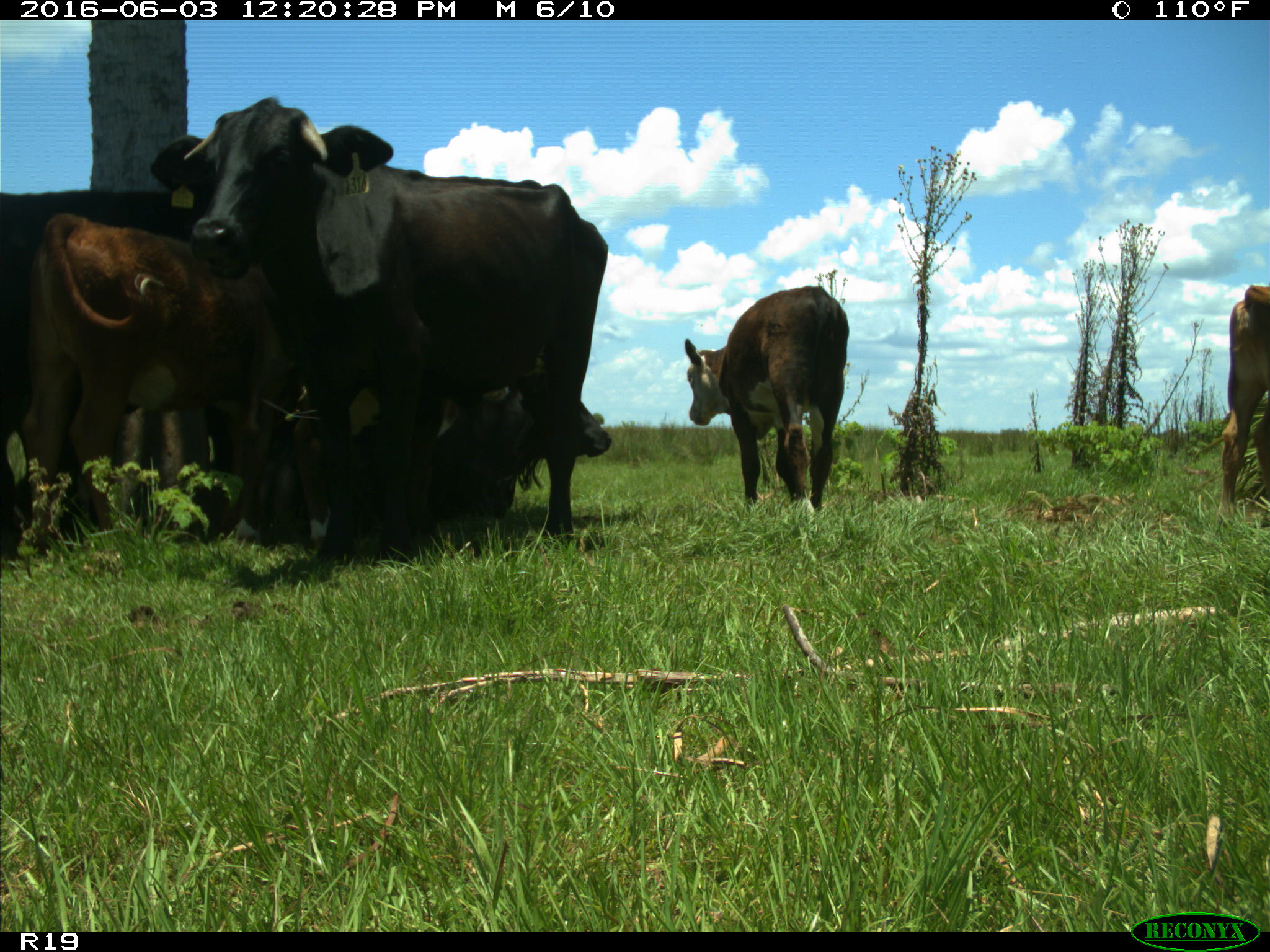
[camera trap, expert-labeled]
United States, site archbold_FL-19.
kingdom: Animalia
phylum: Chordata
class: Mammalia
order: Artiodactyla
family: Bovidae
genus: Bos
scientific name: Bos taurus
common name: domestic cow